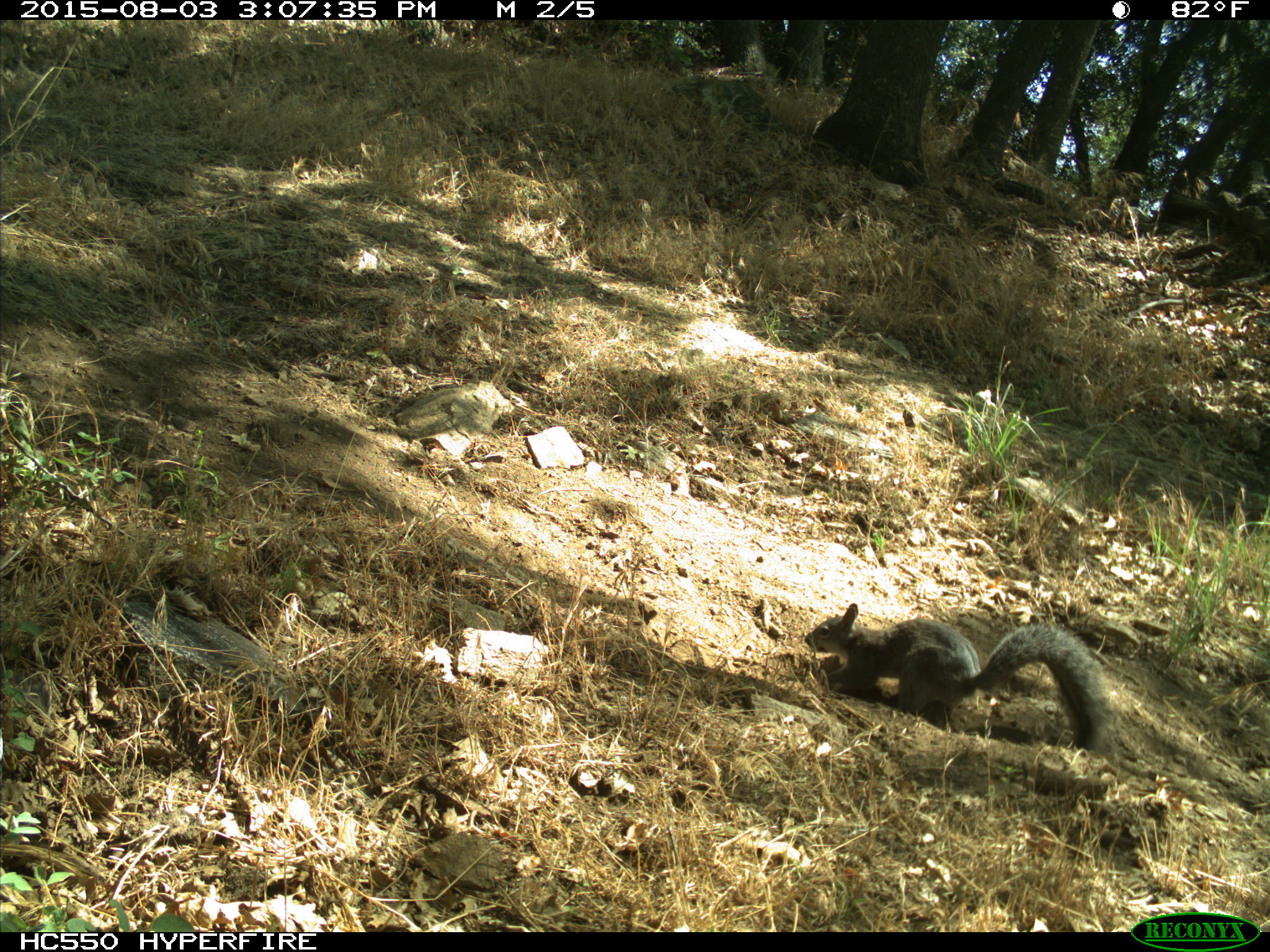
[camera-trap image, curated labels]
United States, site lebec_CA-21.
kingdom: Animalia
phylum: Chordata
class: Mammalia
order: Rodentia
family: Sciuridae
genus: Sciurus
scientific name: Sciurus carolinensis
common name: eastern gray squirrel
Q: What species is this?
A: Sciurus carolinensis (eastern gray squirrel).